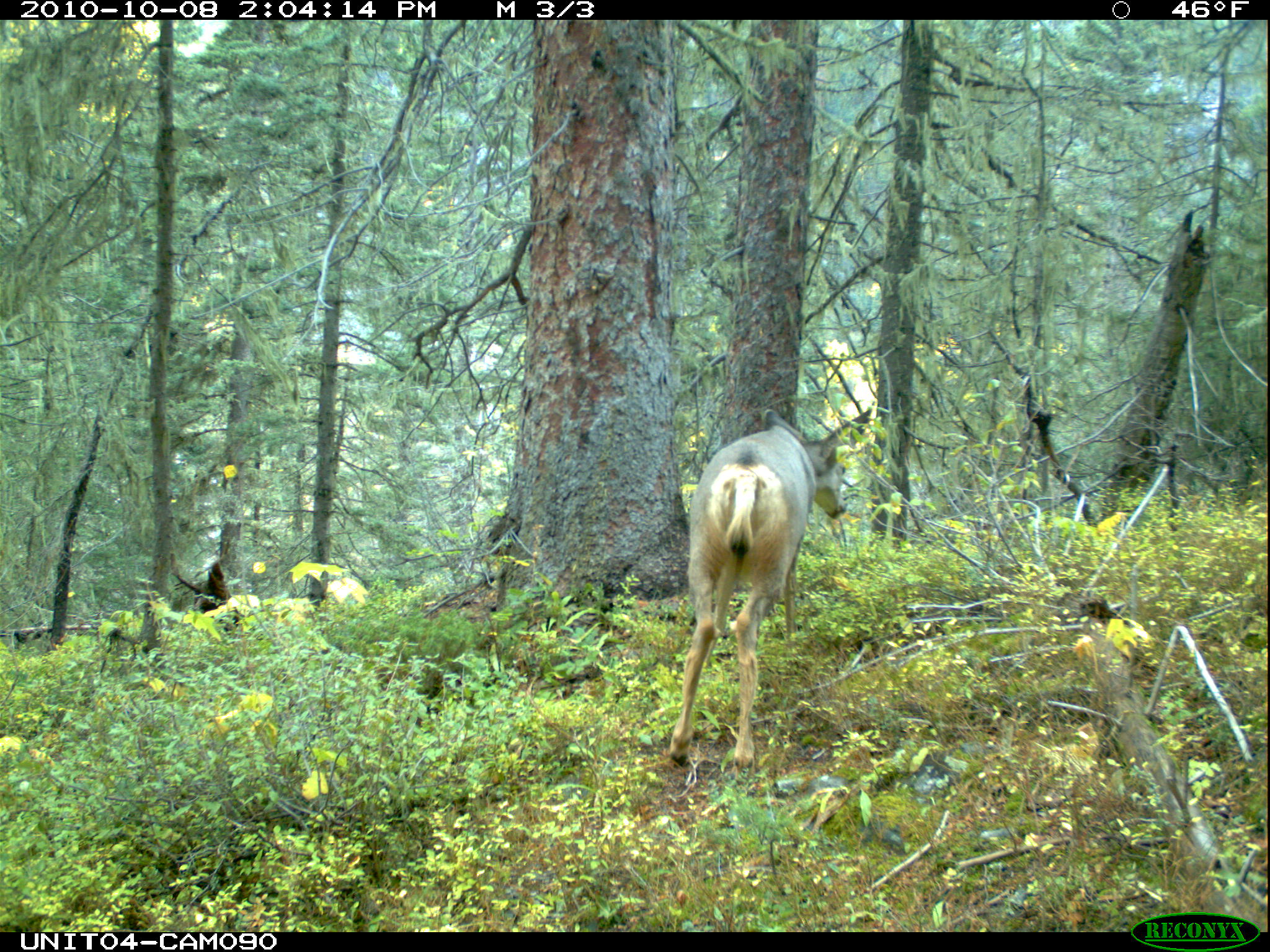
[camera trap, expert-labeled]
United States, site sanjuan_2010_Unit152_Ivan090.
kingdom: Animalia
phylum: Chordata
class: Mammalia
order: Artiodactyla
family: Cervidae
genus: Odocoileus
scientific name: Odocoileus hemionus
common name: mule deer